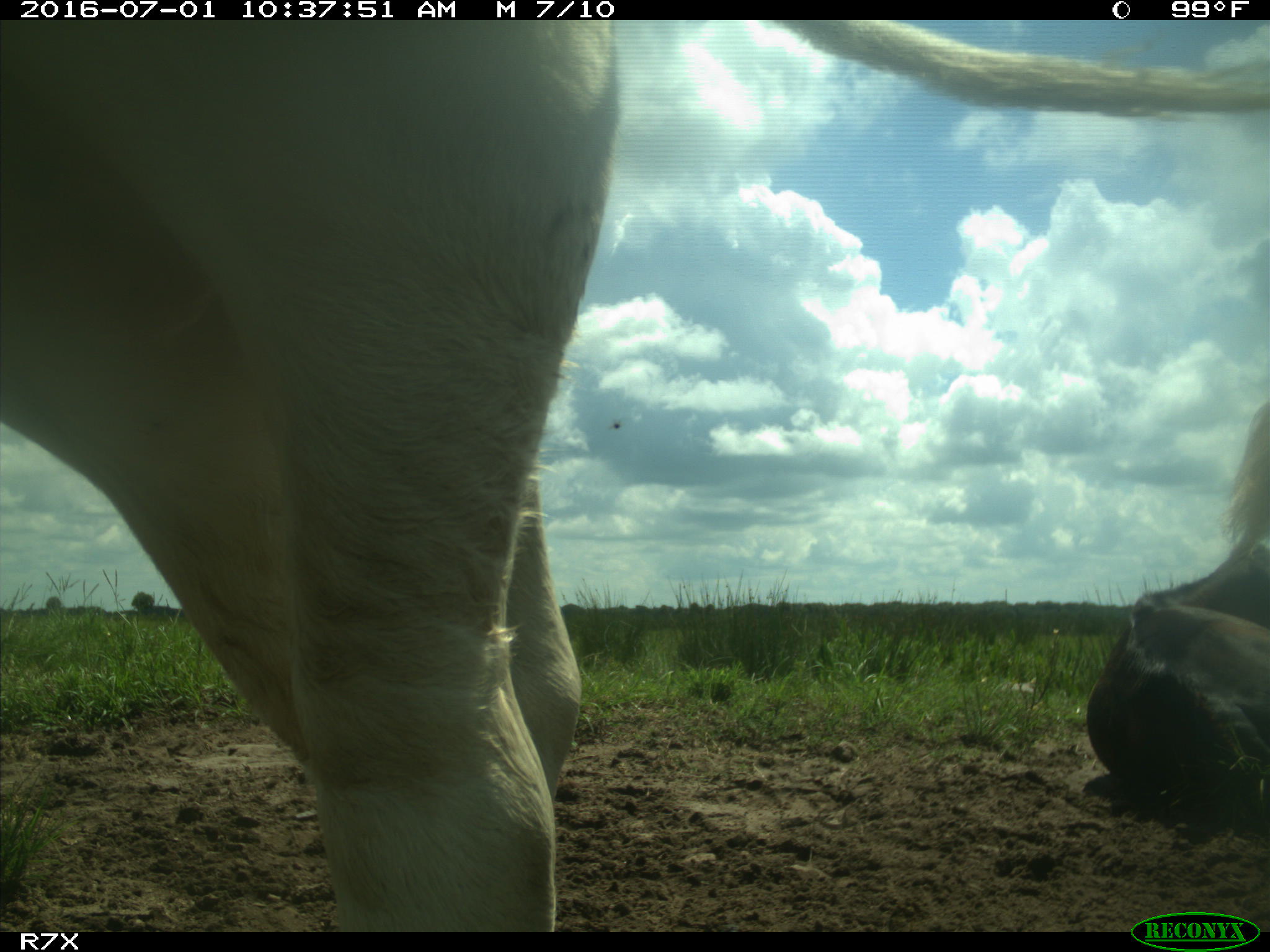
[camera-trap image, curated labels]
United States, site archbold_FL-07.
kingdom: Animalia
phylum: Chordata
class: Mammalia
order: Artiodactyla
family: Bovidae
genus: Bos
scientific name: Bos taurus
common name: domestic cow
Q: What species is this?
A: Bos taurus (domestic cow).